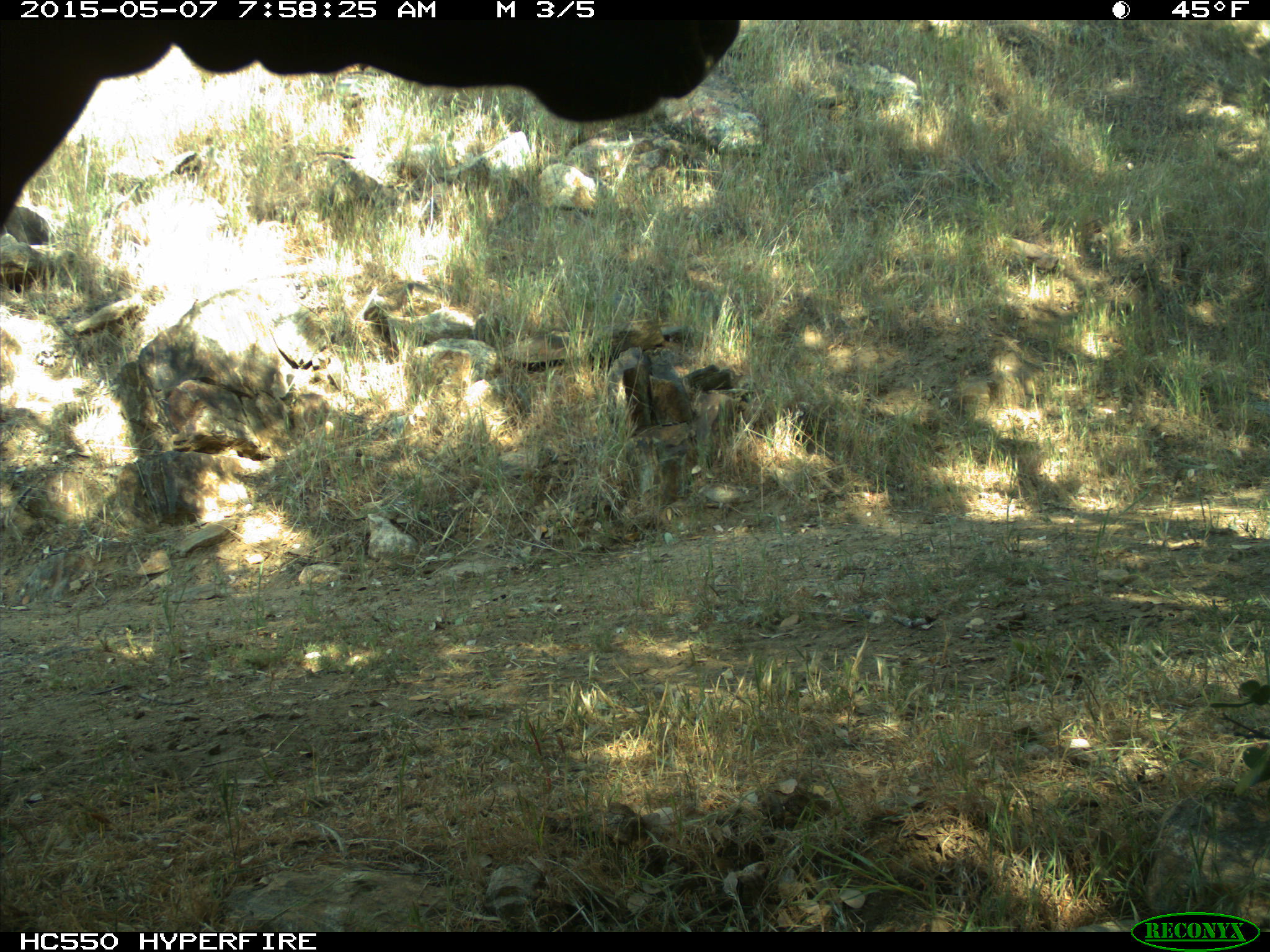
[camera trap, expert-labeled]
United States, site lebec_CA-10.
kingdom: Animalia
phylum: Chordata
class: Mammalia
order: Artiodactyla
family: Bovidae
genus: Bos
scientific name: Bos taurus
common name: domestic cow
Bos taurus (domestic cow).